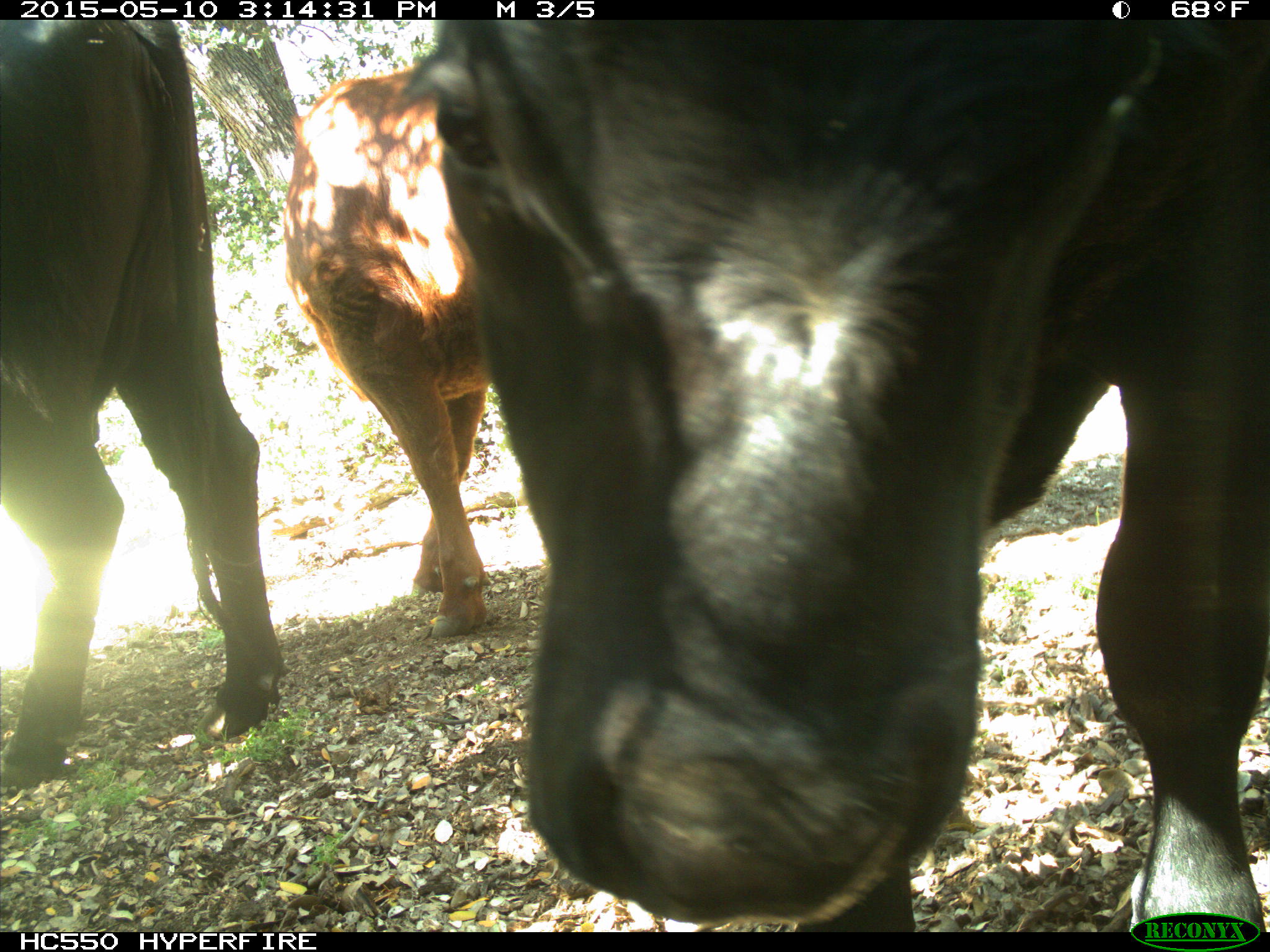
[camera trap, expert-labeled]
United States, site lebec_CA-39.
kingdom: Animalia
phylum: Chordata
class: Mammalia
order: Artiodactyla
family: Bovidae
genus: Bos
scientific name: Bos taurus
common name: domestic cow